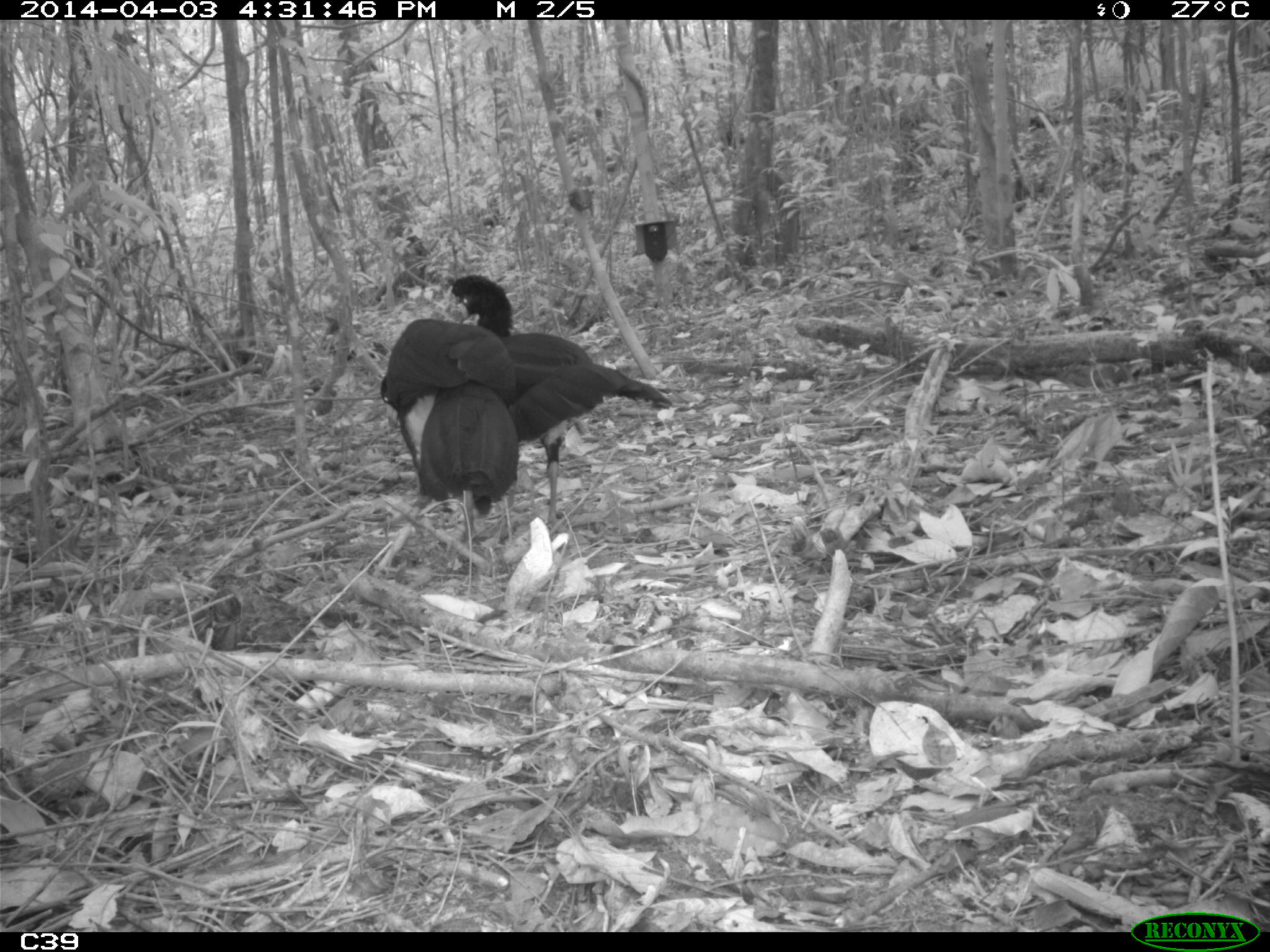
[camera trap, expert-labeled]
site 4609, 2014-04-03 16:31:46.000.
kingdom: Animalia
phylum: Chordata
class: Aves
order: Galliformes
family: Cracidae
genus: Crax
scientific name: Crax alector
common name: black curassow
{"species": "Crax alector (black curassow)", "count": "2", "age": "adult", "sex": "female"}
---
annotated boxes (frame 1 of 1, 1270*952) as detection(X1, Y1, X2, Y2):
crax alector: detection(440, 273, 672, 531); detection(379, 317, 518, 544)